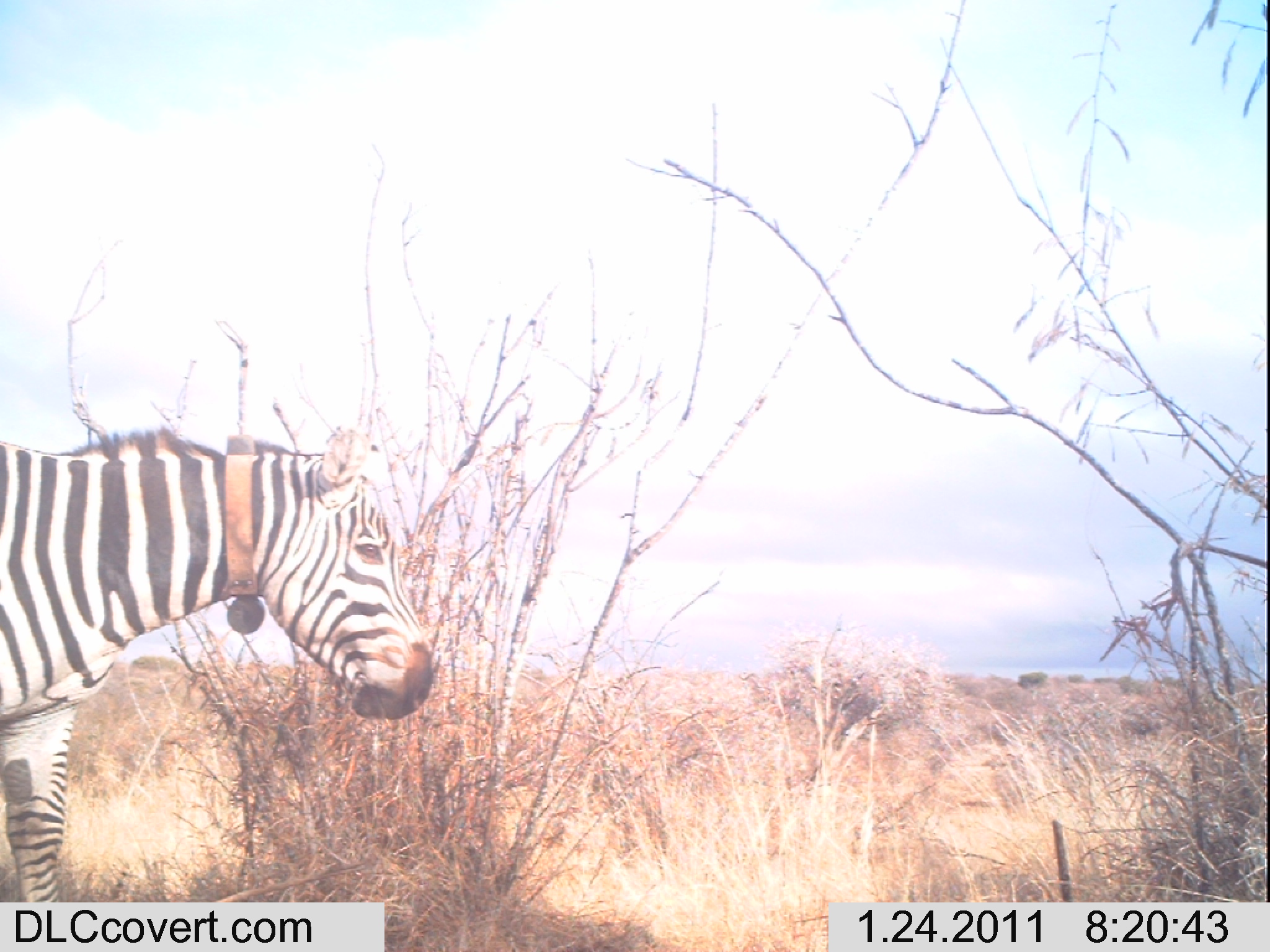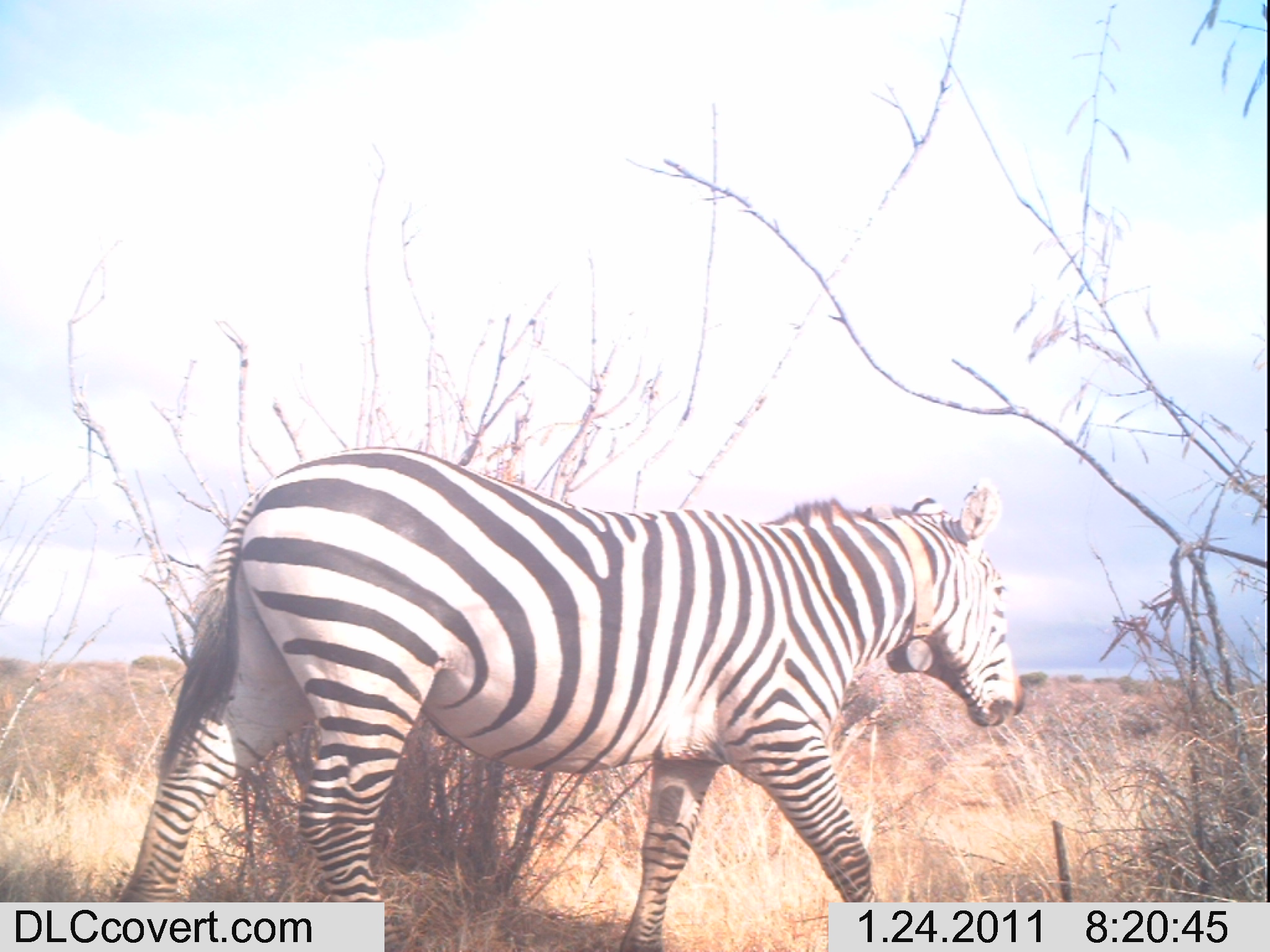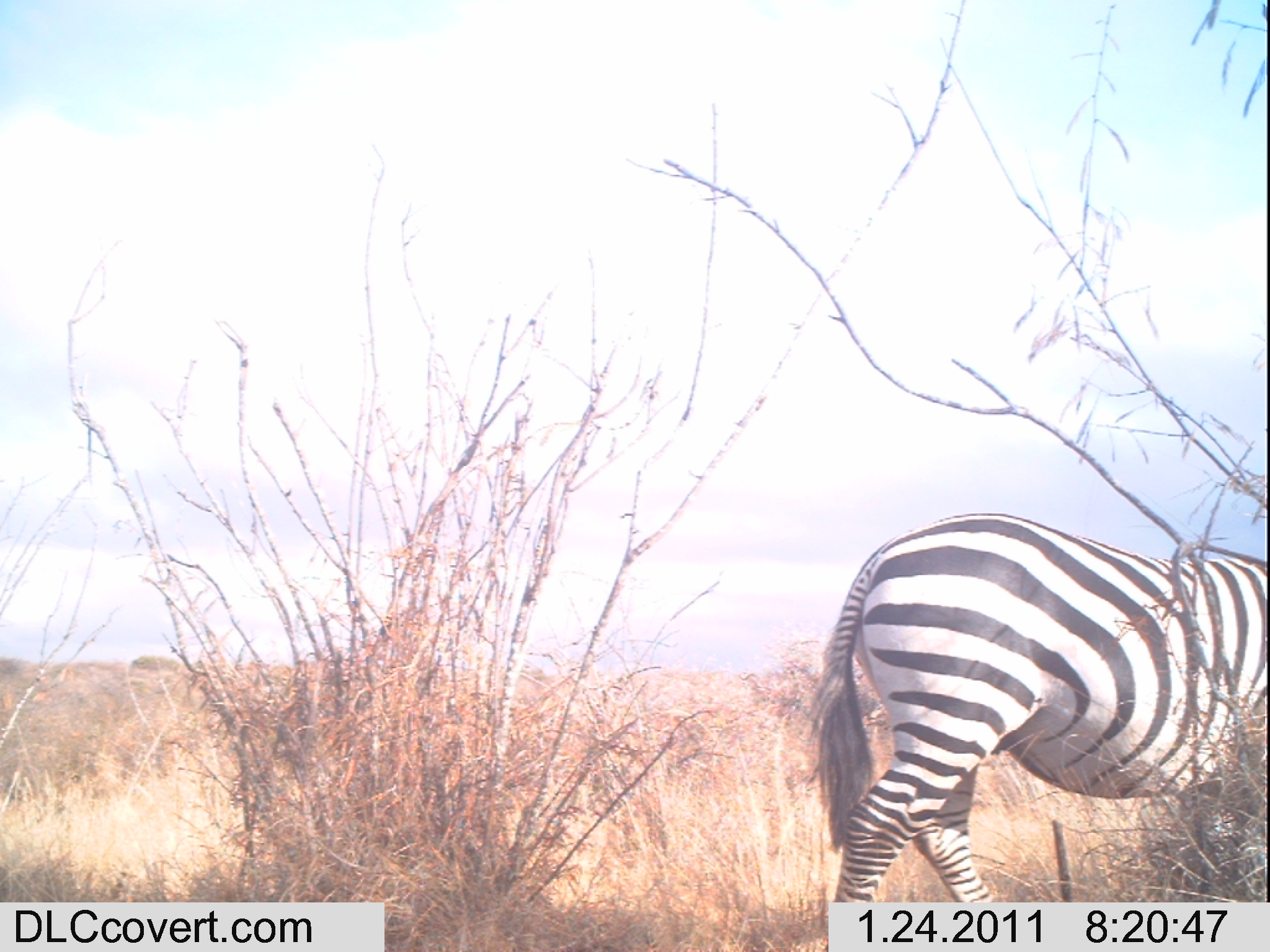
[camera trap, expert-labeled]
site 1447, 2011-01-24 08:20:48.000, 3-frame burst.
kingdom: Animalia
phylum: Chordata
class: Mammalia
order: Perissodactyla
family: Equidae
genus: Equus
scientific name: Equus quagga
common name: plains zebra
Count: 1.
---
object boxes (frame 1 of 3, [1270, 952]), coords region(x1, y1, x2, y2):
equus quagga: region(0, 420, 440, 902)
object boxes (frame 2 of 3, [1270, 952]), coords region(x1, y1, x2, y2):
equus quagga: region(113, 446, 1026, 952)